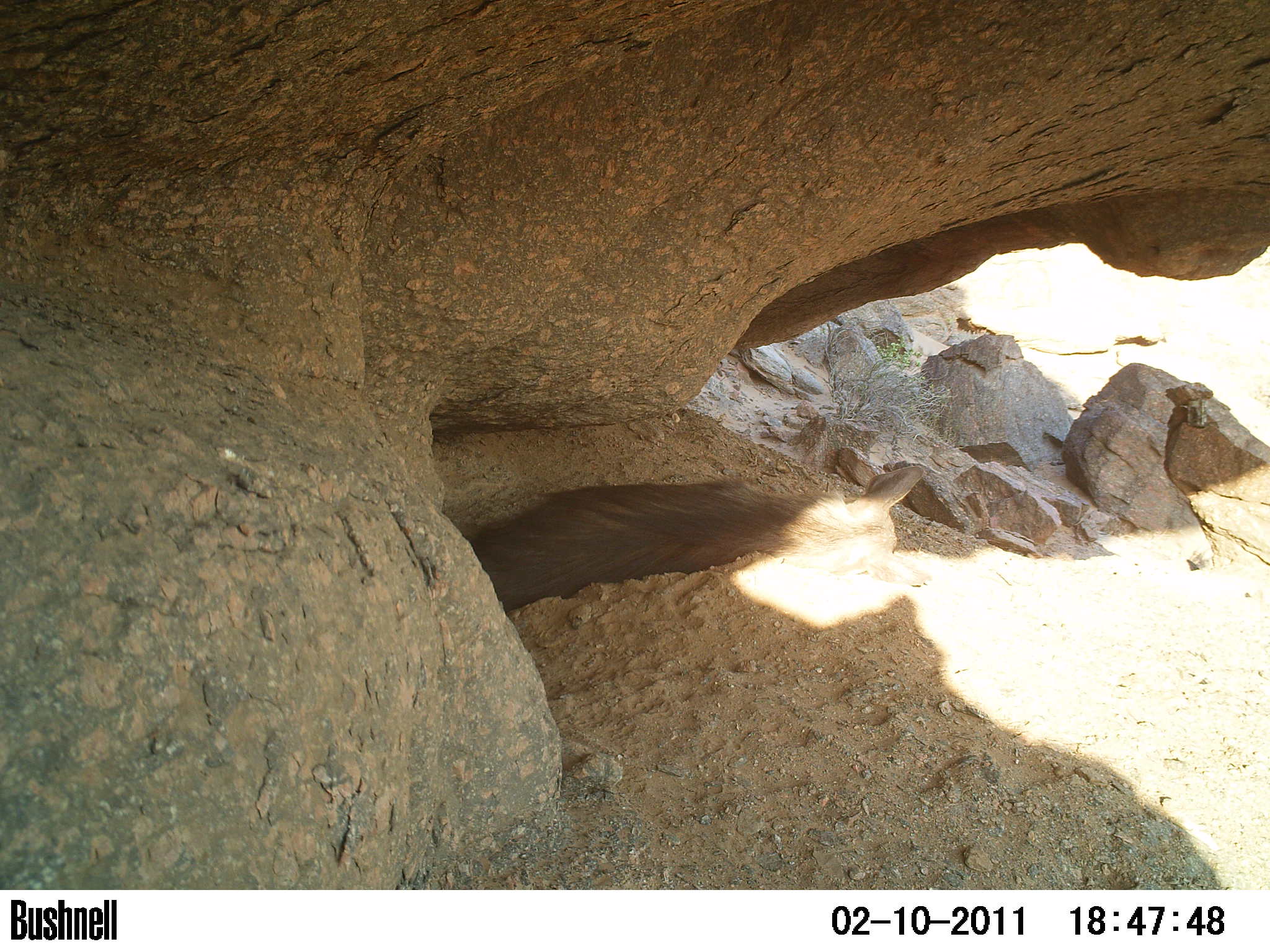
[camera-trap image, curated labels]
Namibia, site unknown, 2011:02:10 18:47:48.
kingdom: Animalia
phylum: Chordata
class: Mammalia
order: Carnivora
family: Hyaenidae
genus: Parahyaena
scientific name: Parahyaena brunnea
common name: brown hyena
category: hyaena brunnea